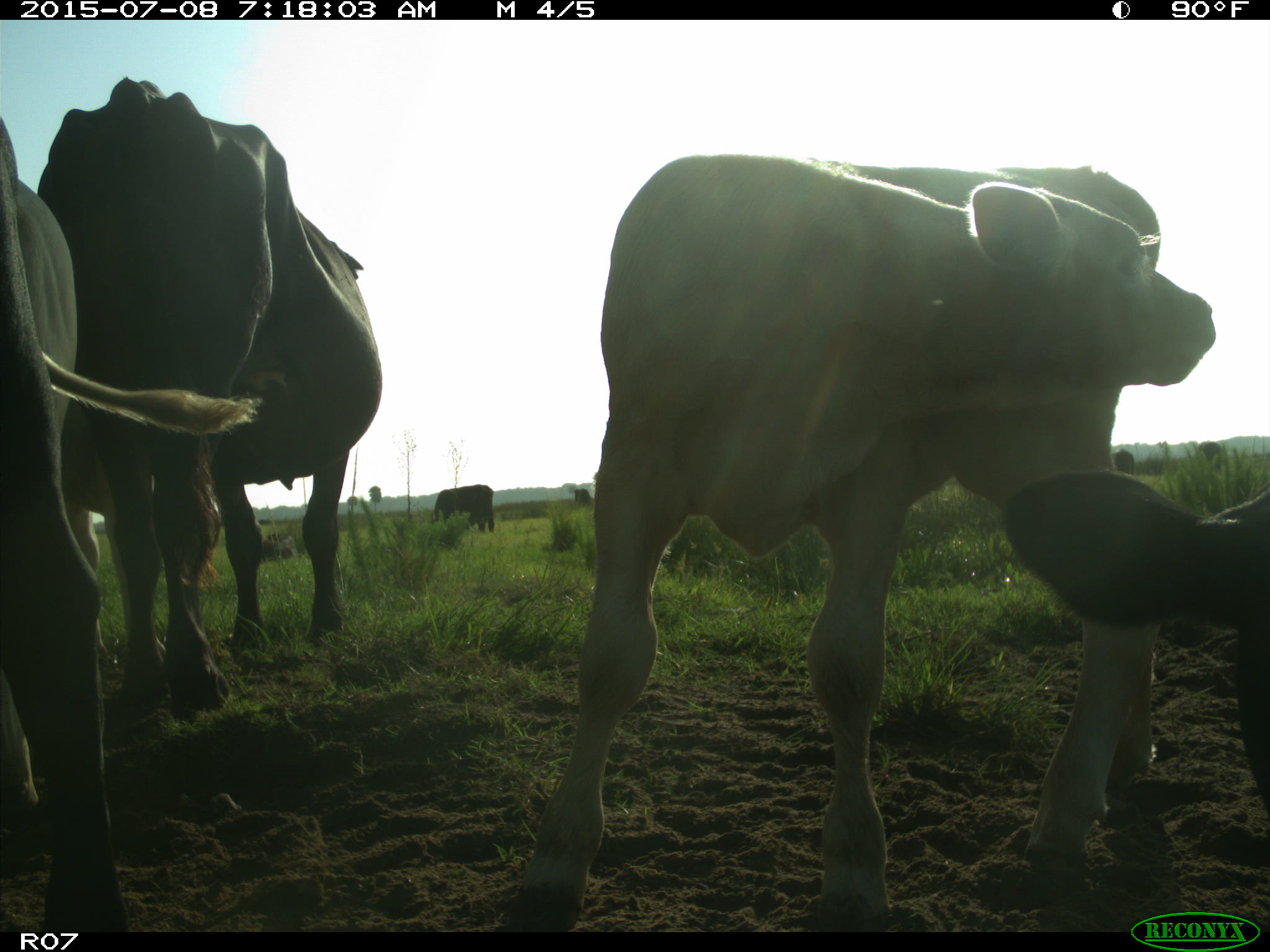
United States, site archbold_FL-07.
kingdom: Animalia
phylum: Chordata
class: Mammalia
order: Artiodactyla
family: Bovidae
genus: Bos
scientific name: Bos taurus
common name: domestic cow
Bos taurus (domestic cow).